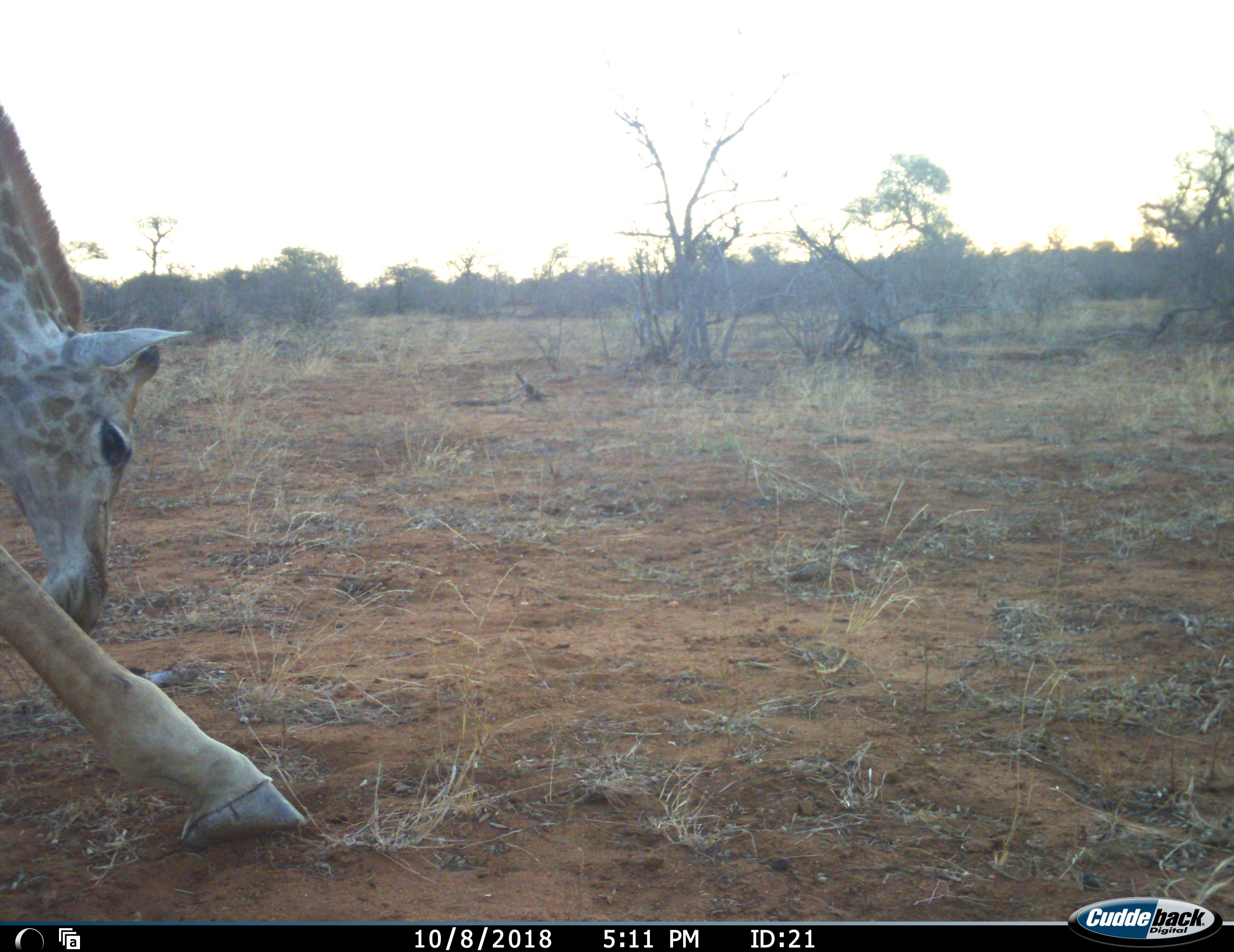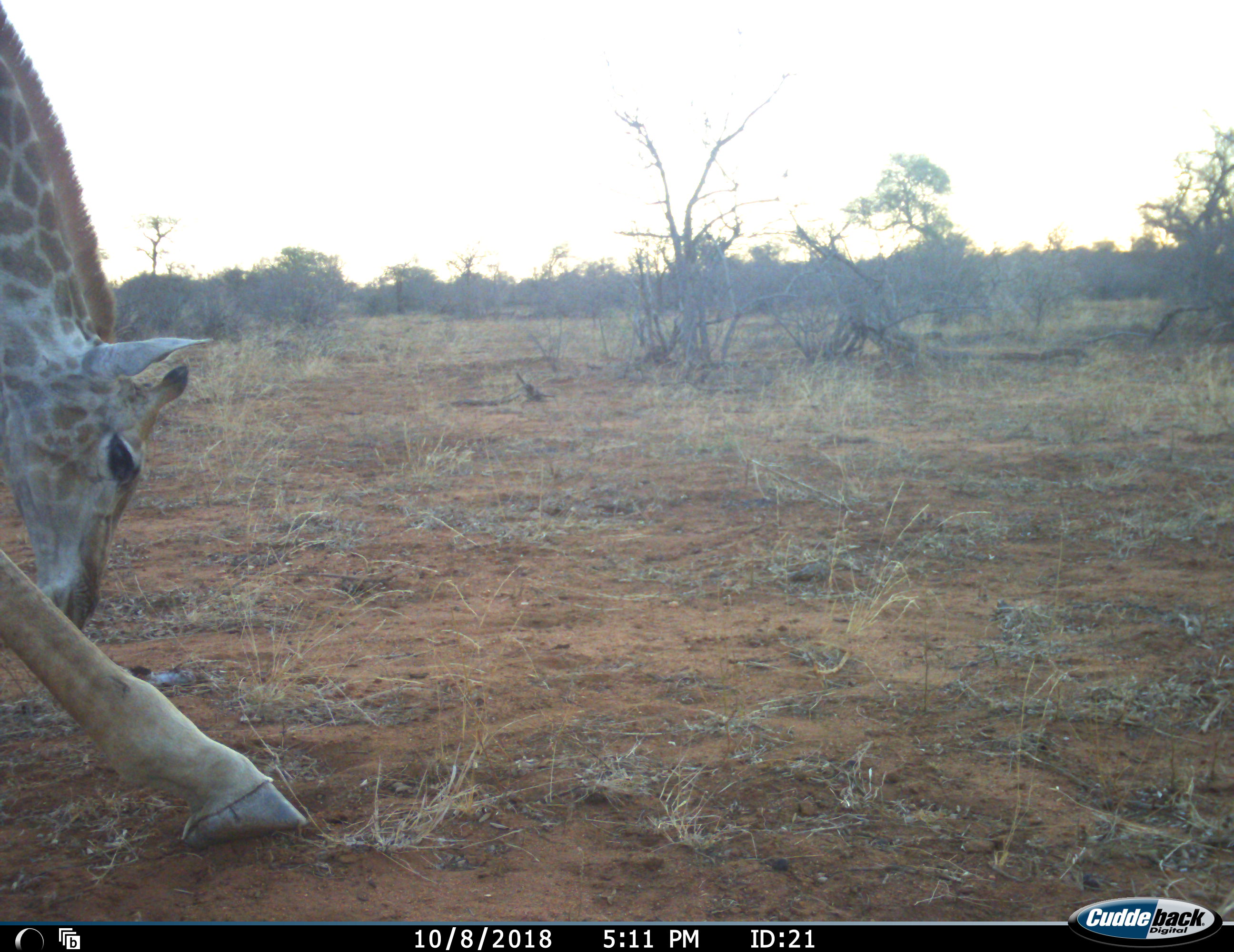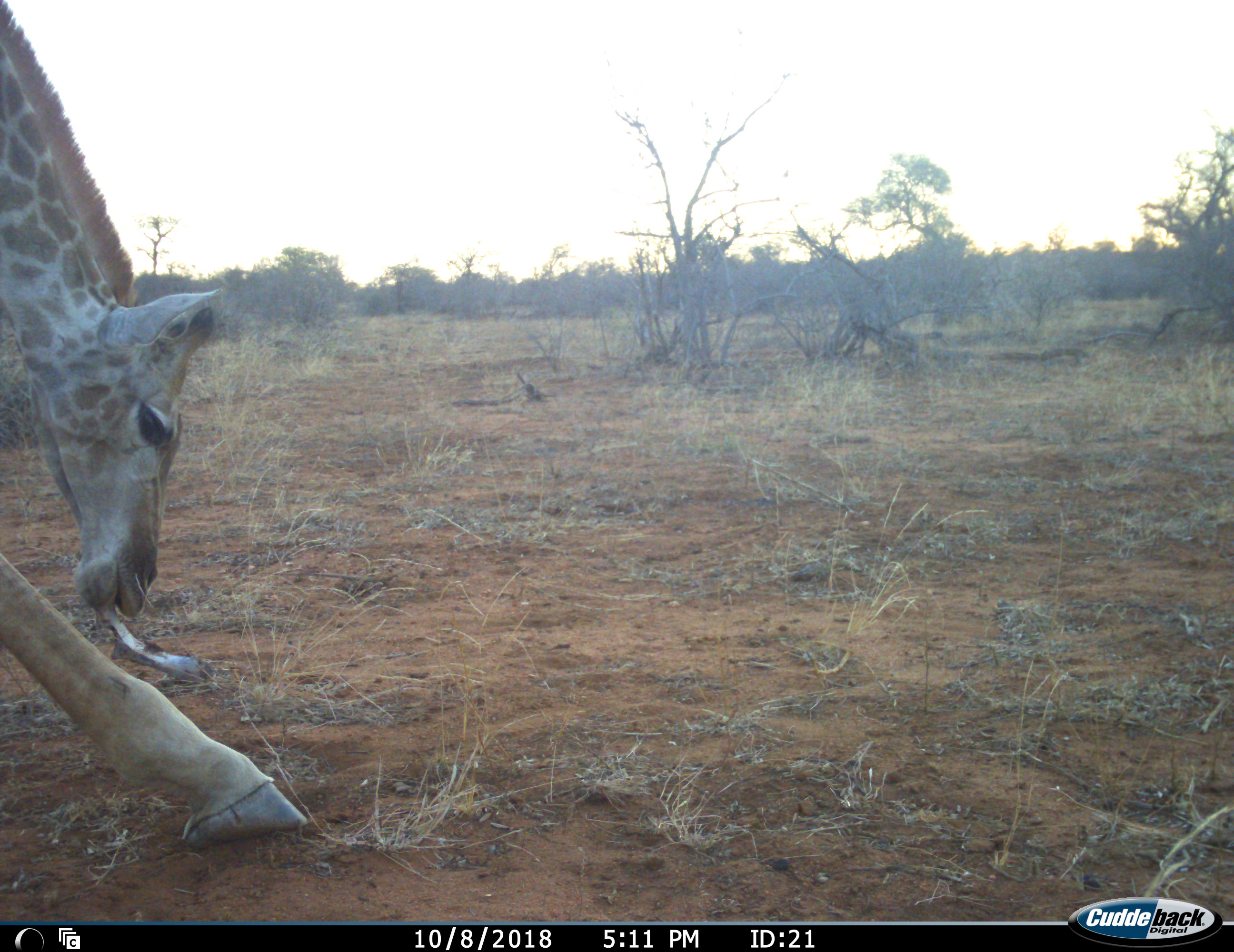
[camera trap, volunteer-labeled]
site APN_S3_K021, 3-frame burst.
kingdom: Animalia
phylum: Chordata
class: Mammalia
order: Artiodactyla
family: Giraffidae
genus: Giraffa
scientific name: Giraffa camelopardalis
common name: giraffe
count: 1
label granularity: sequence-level